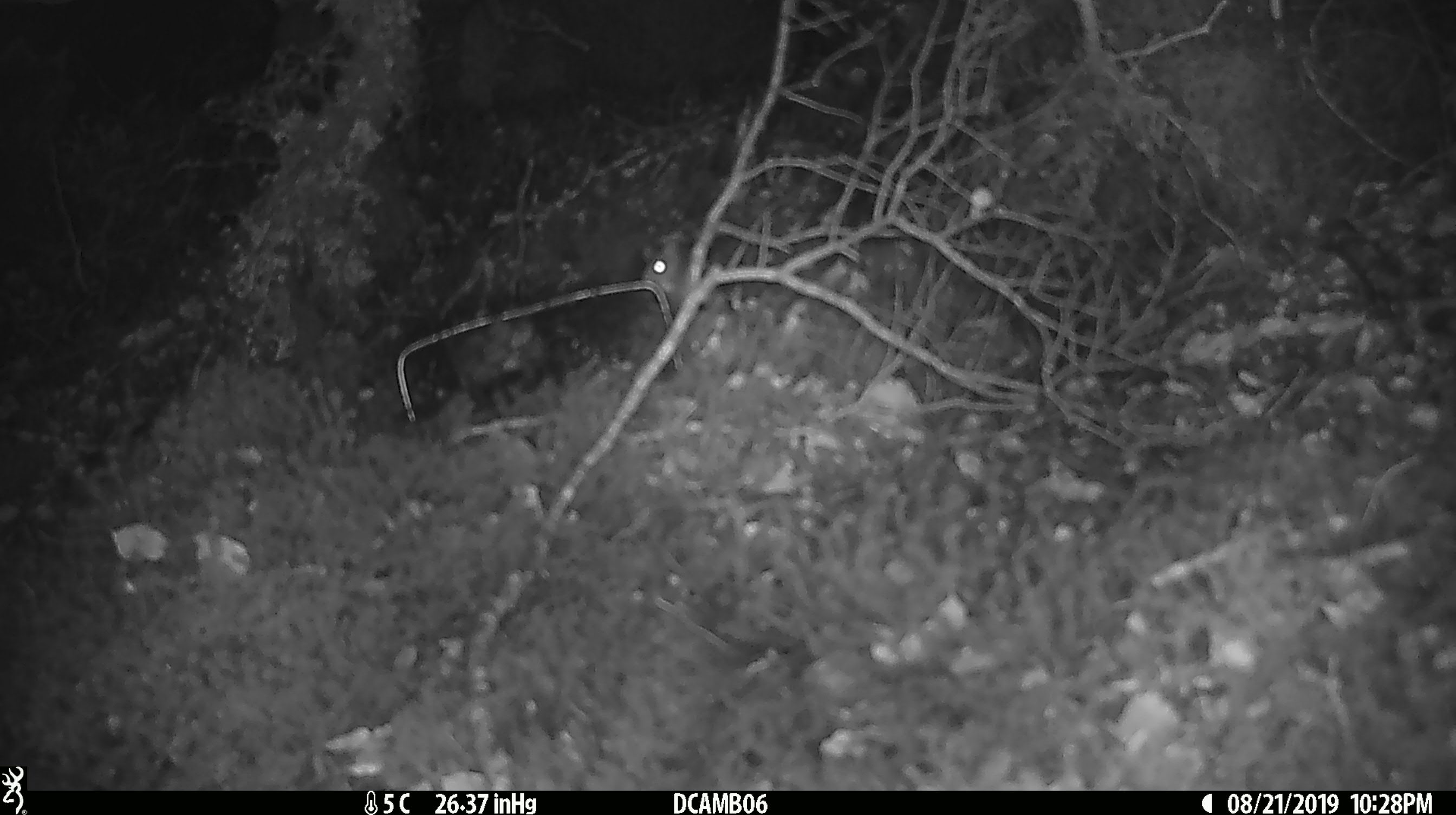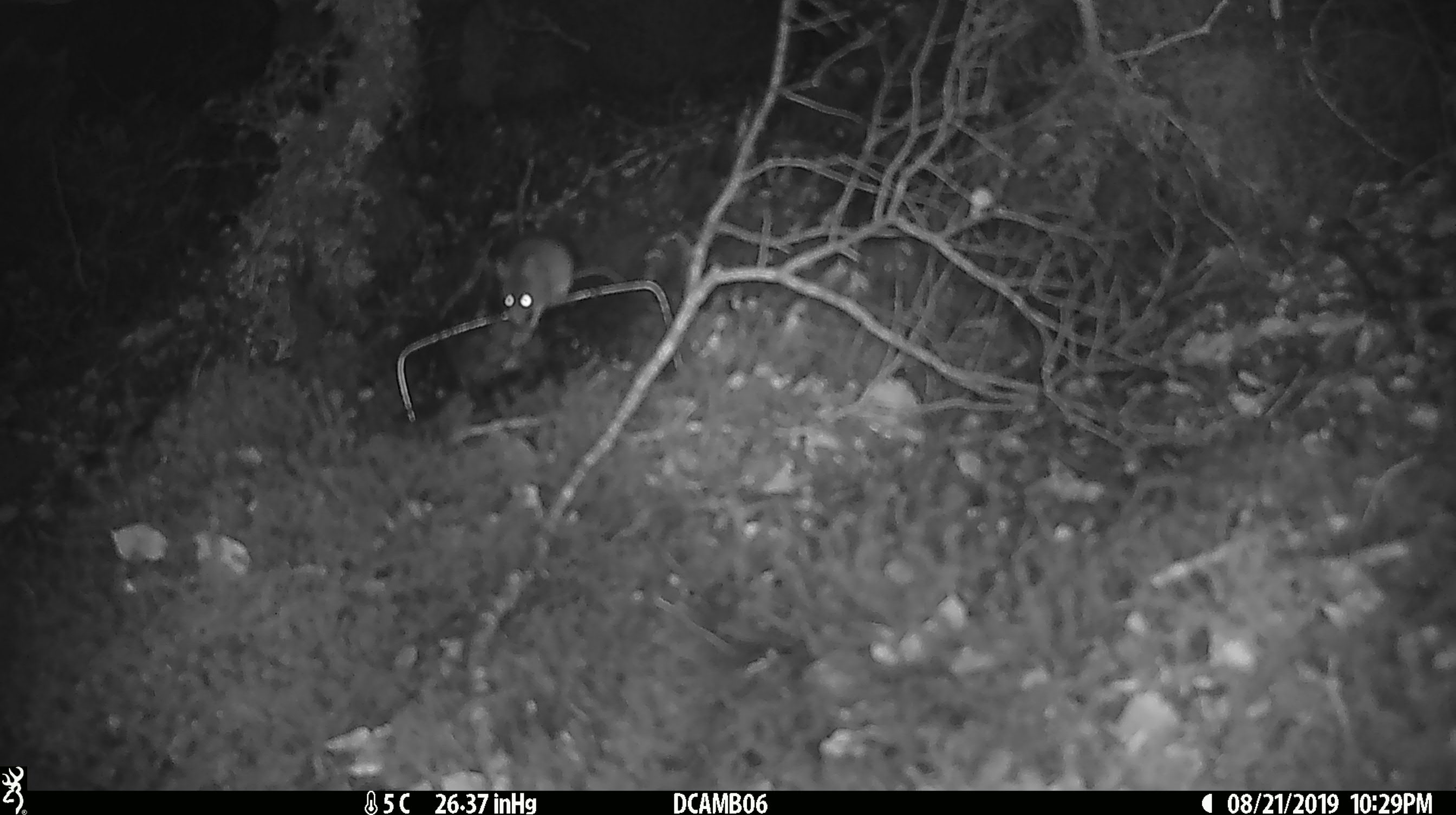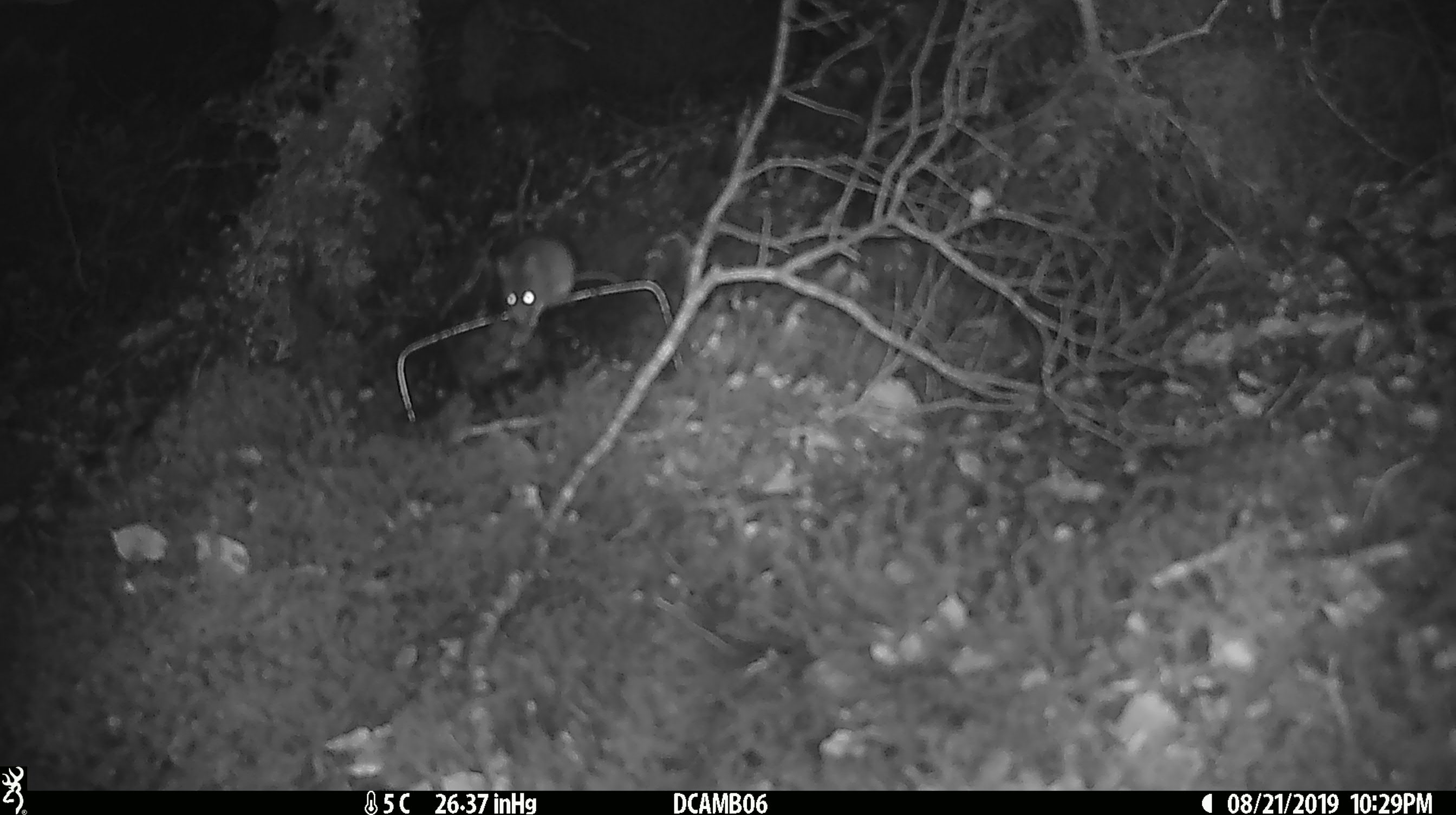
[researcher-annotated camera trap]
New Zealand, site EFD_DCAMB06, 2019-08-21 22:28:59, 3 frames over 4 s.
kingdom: Animalia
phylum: Chordata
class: Mammalia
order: Rodentia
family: Muridae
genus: Mus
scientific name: Mus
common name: mouse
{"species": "mouse (Mus)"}